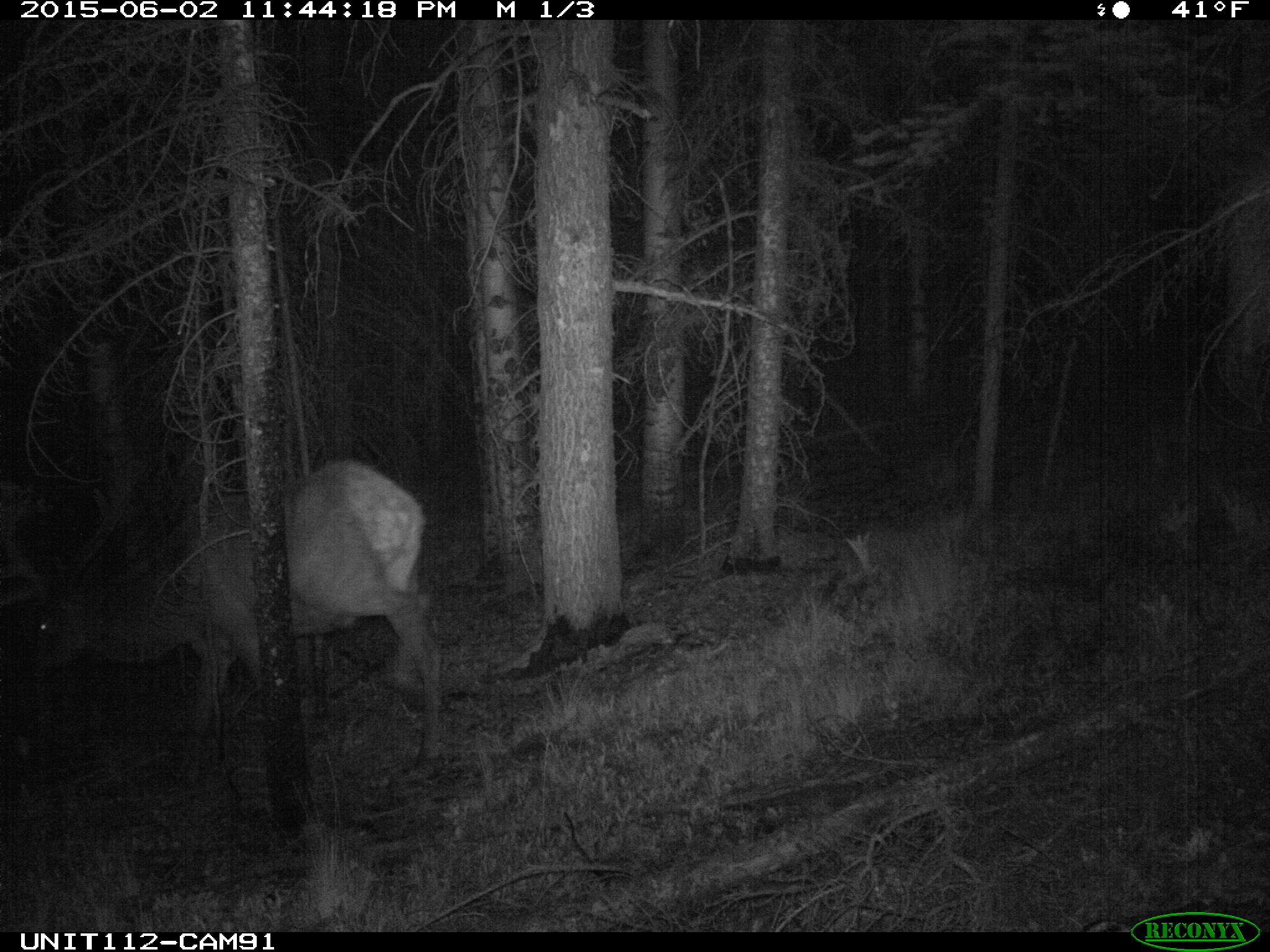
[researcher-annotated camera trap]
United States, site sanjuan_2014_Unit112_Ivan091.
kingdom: Animalia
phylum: Chordata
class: Mammalia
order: Artiodactyla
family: Cervidae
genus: Cervus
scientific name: Cervus elaphus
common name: red deer